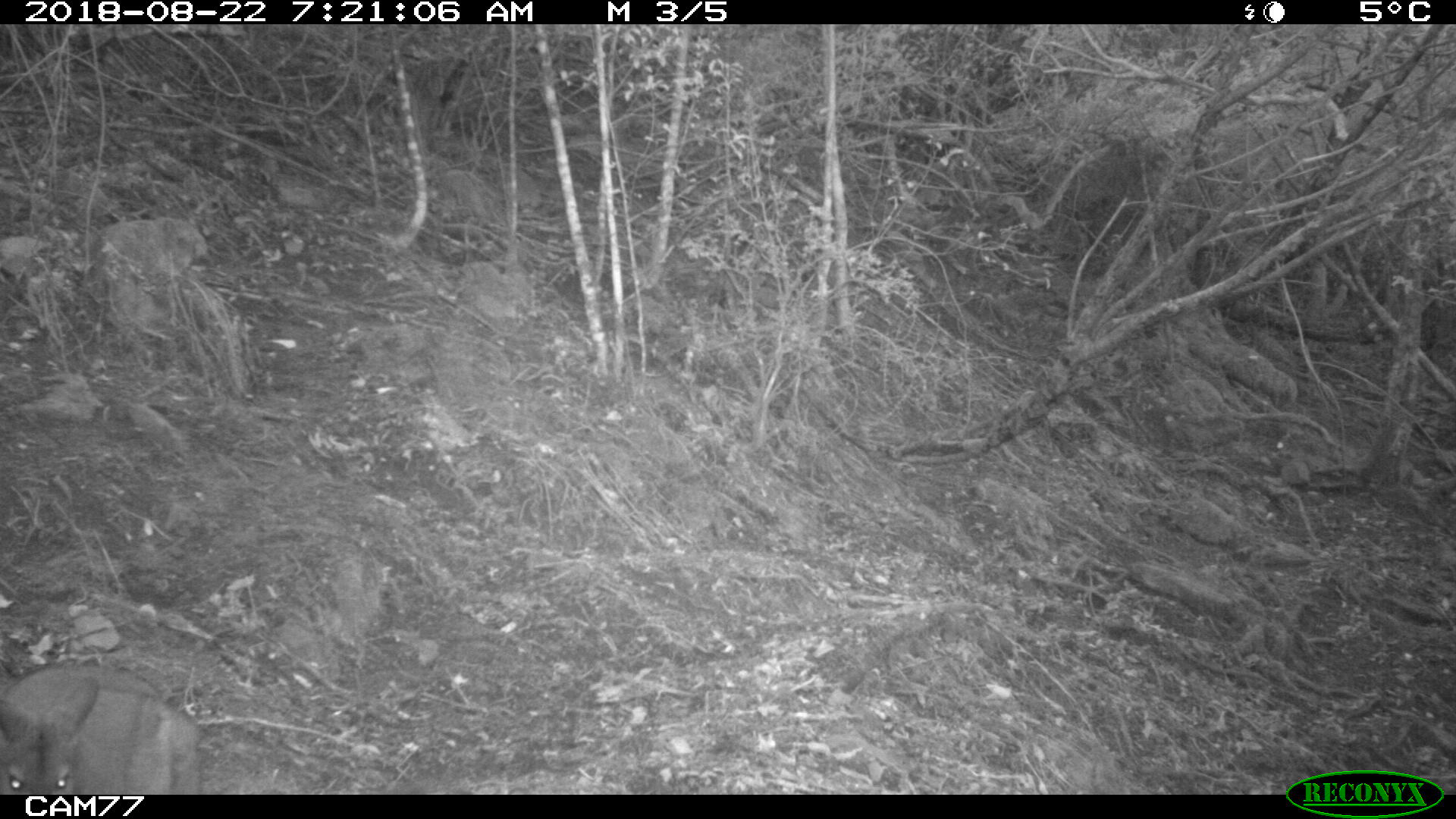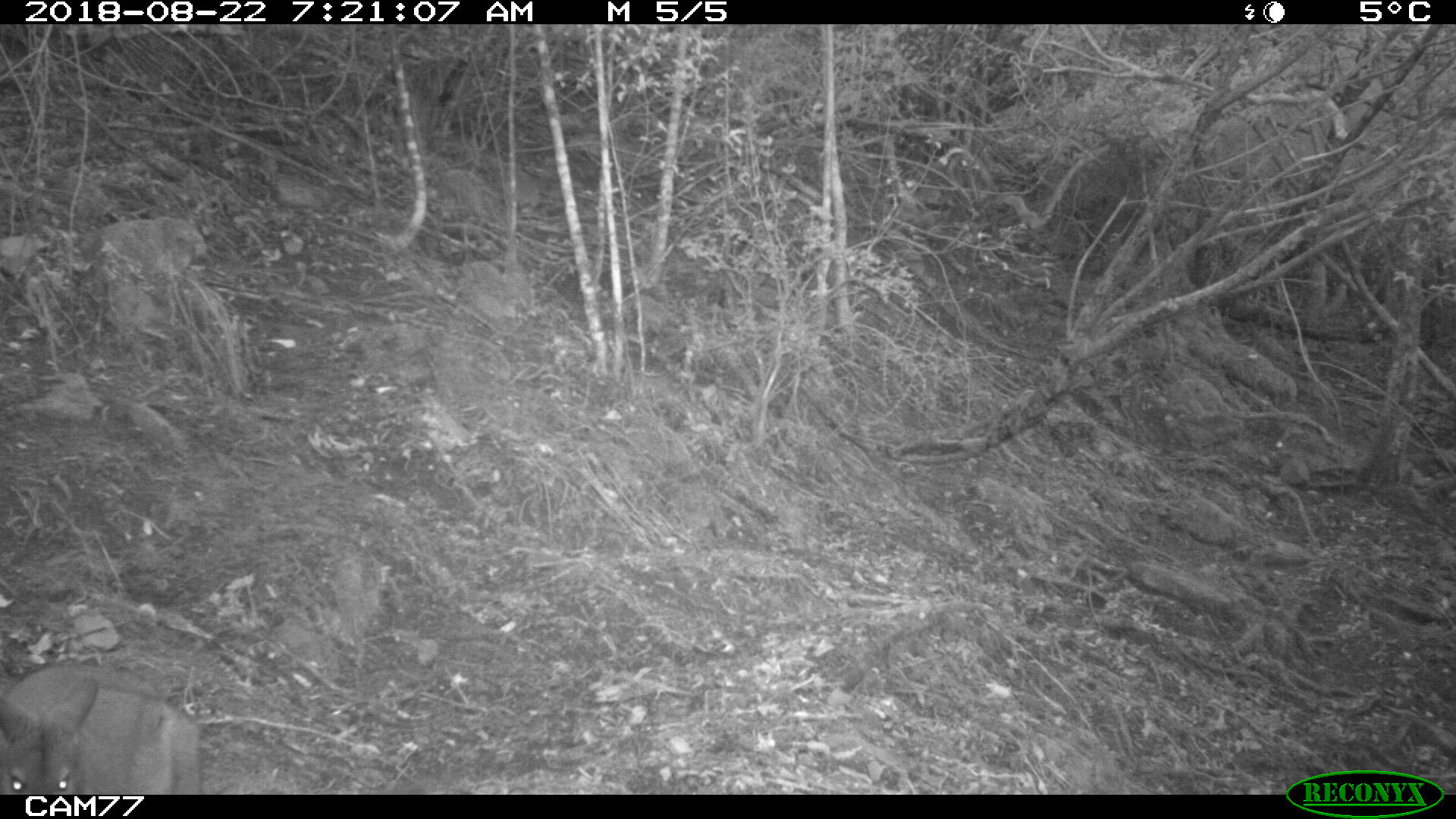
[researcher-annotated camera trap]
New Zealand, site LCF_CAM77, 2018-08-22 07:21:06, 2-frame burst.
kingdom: Animalia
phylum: Chordata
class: Mammalia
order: Diprotodontia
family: Macropodidae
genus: Notamacropus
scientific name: Notamacropus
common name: wallaby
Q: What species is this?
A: Wallaby (Notamacropus).